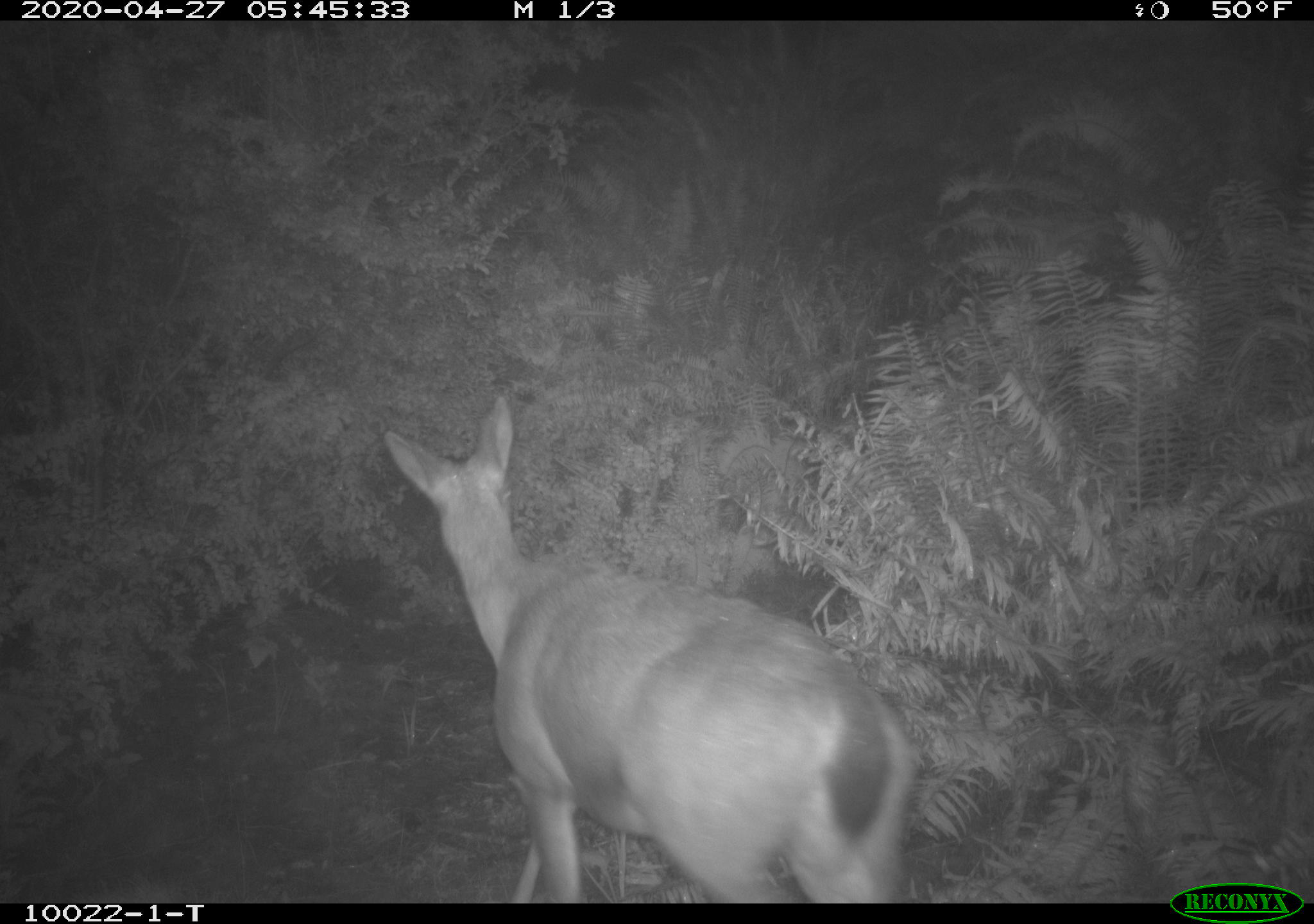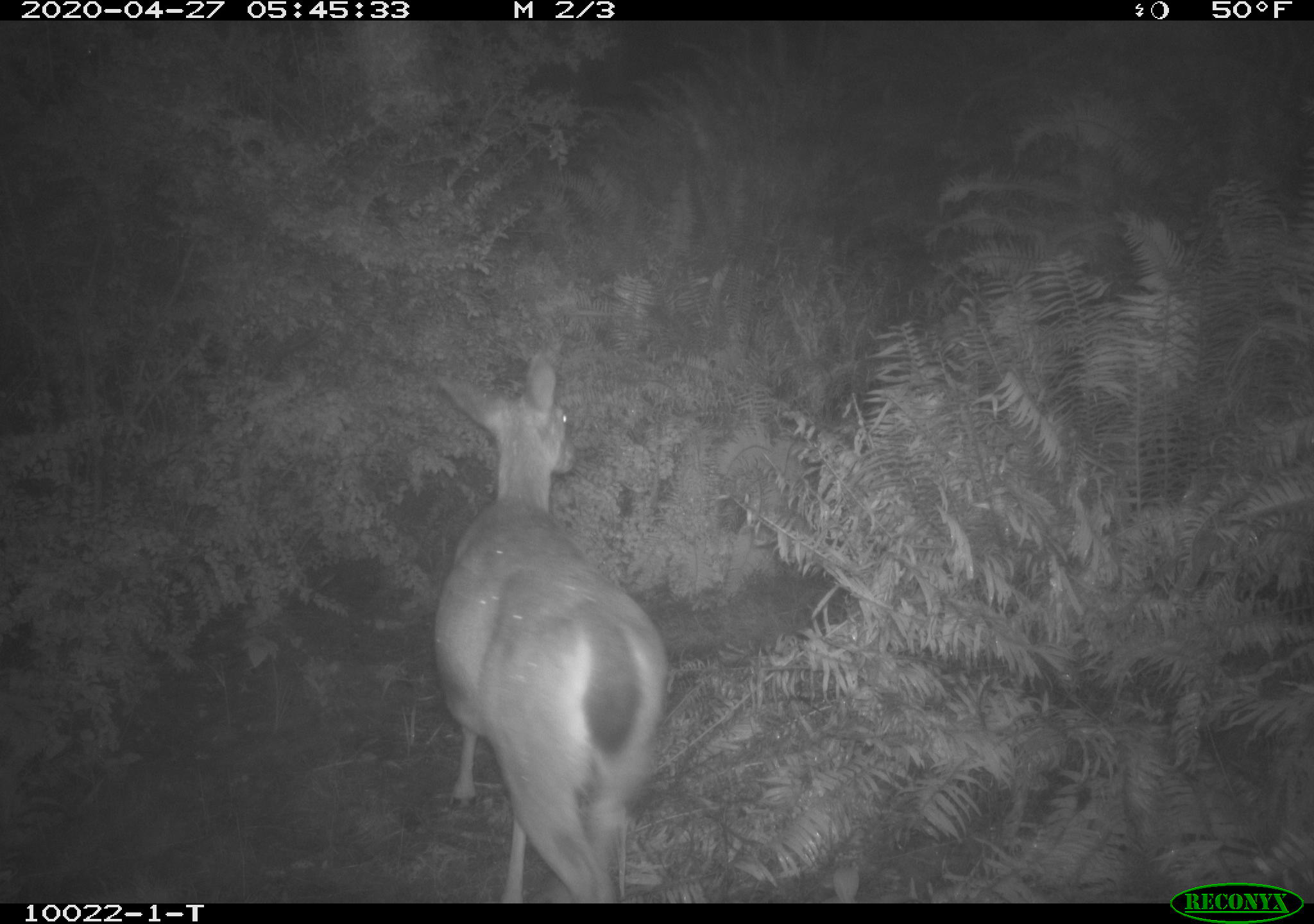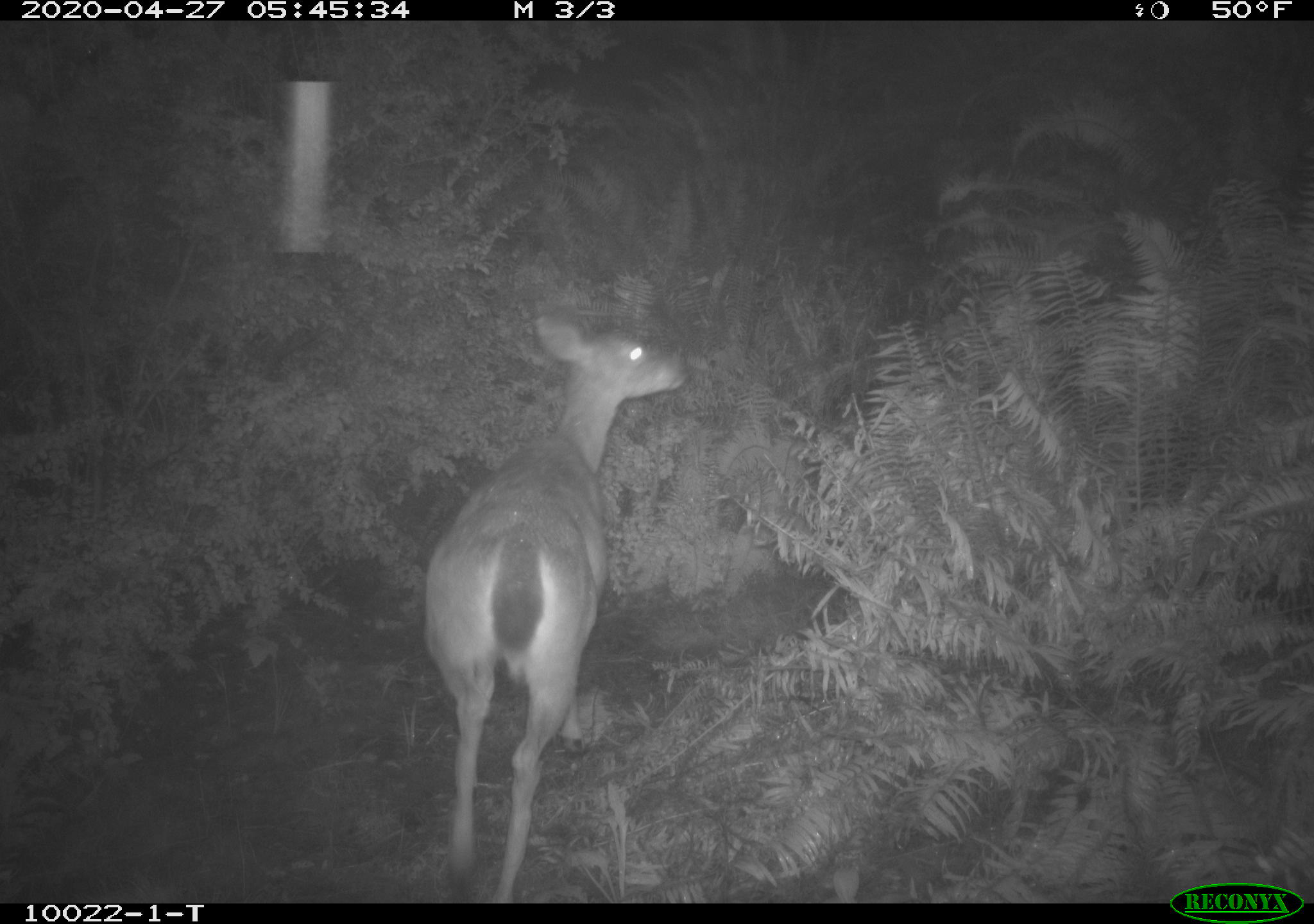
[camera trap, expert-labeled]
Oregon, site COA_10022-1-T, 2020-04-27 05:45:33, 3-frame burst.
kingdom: Animalia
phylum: Chordata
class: Mammalia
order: Artiodactyla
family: Cervidae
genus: Odocoileus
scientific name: Odocoileus hemionus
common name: black-tailed deer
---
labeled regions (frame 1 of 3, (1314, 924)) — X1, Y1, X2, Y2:
black-tailed deer: 375, 388, 920, 895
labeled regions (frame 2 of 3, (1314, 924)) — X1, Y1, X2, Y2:
black-tailed deer: 422, 345, 678, 893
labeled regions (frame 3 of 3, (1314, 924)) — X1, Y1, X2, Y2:
black-tailed deer: 409, 296, 702, 895